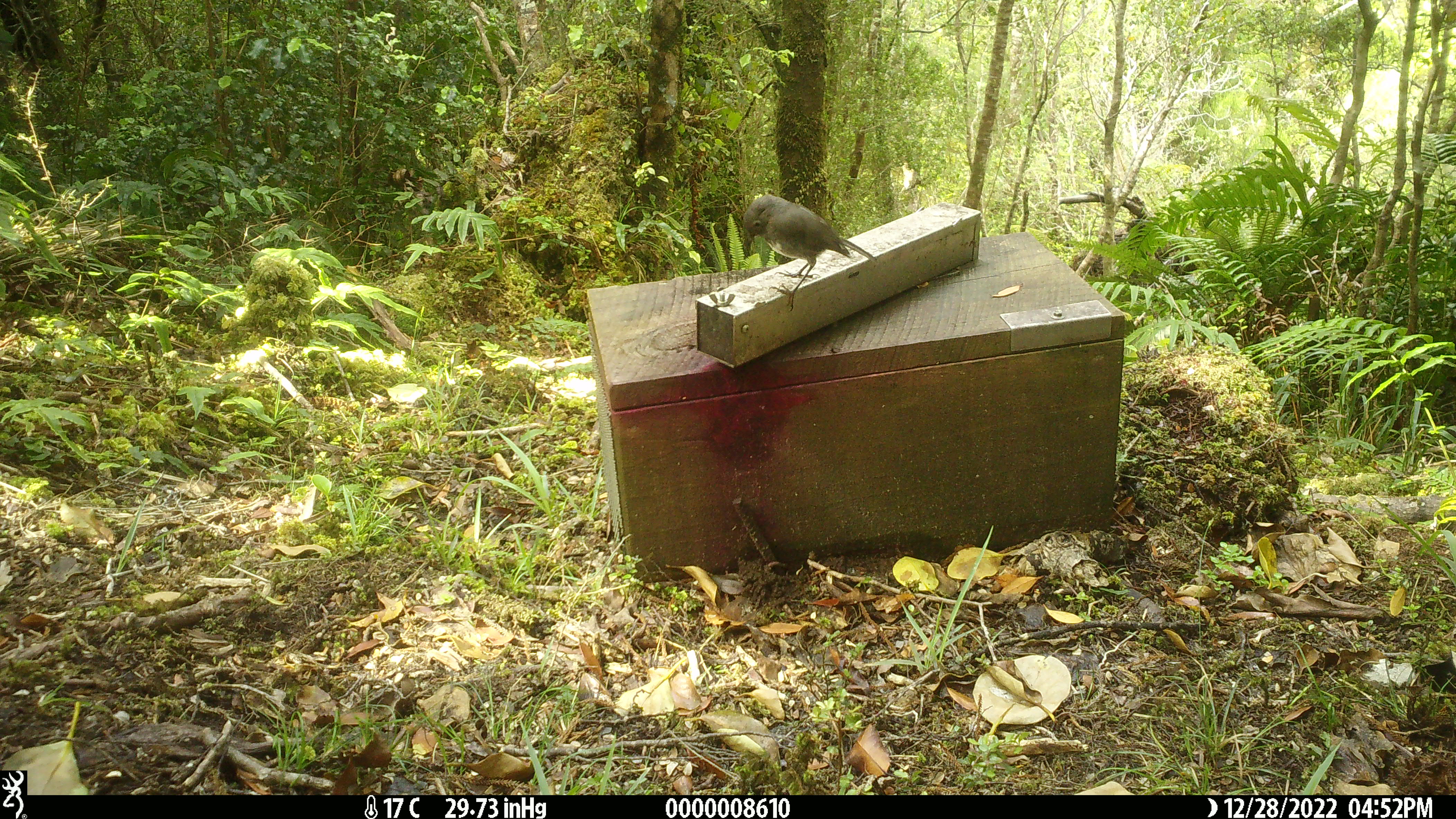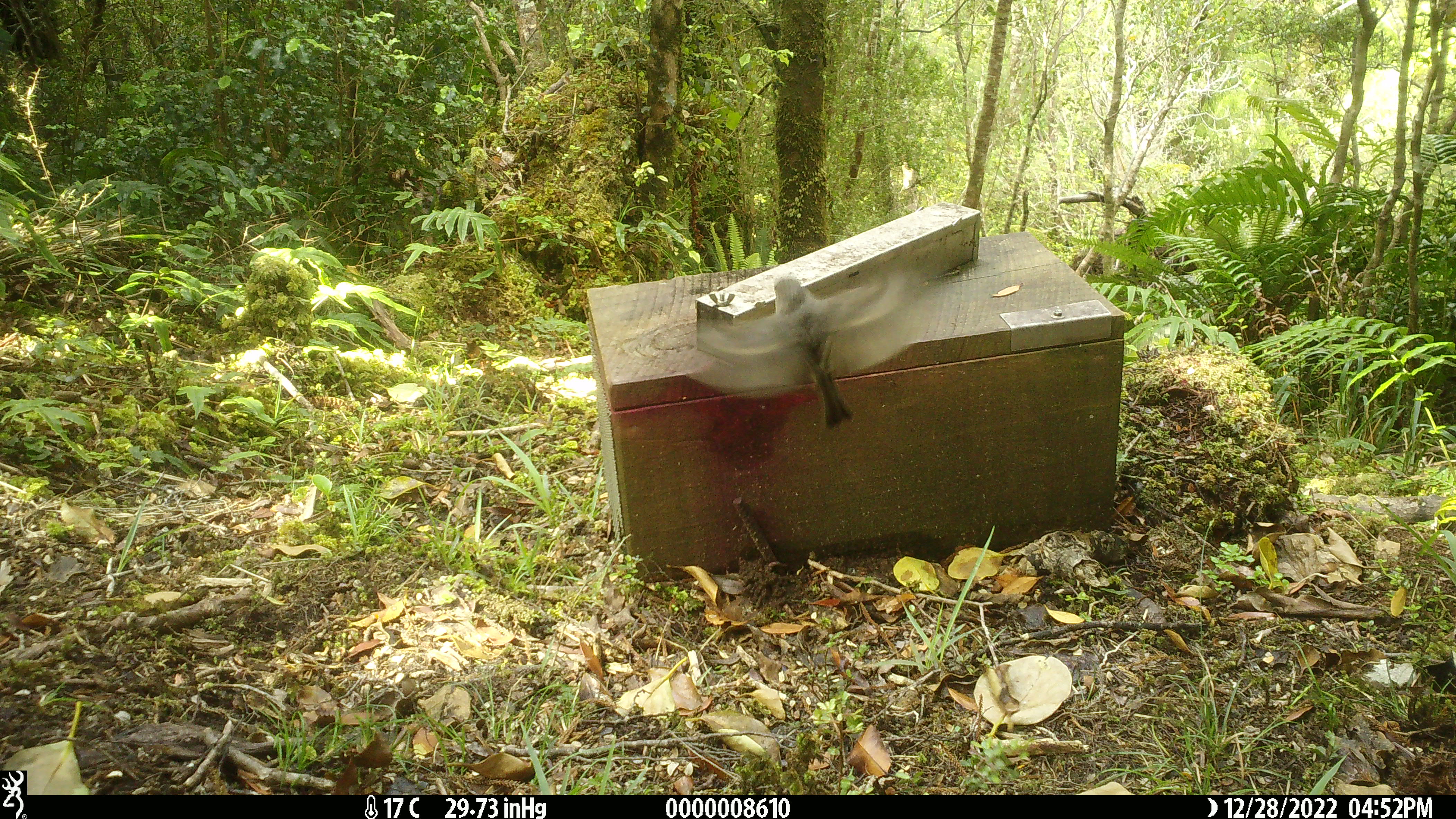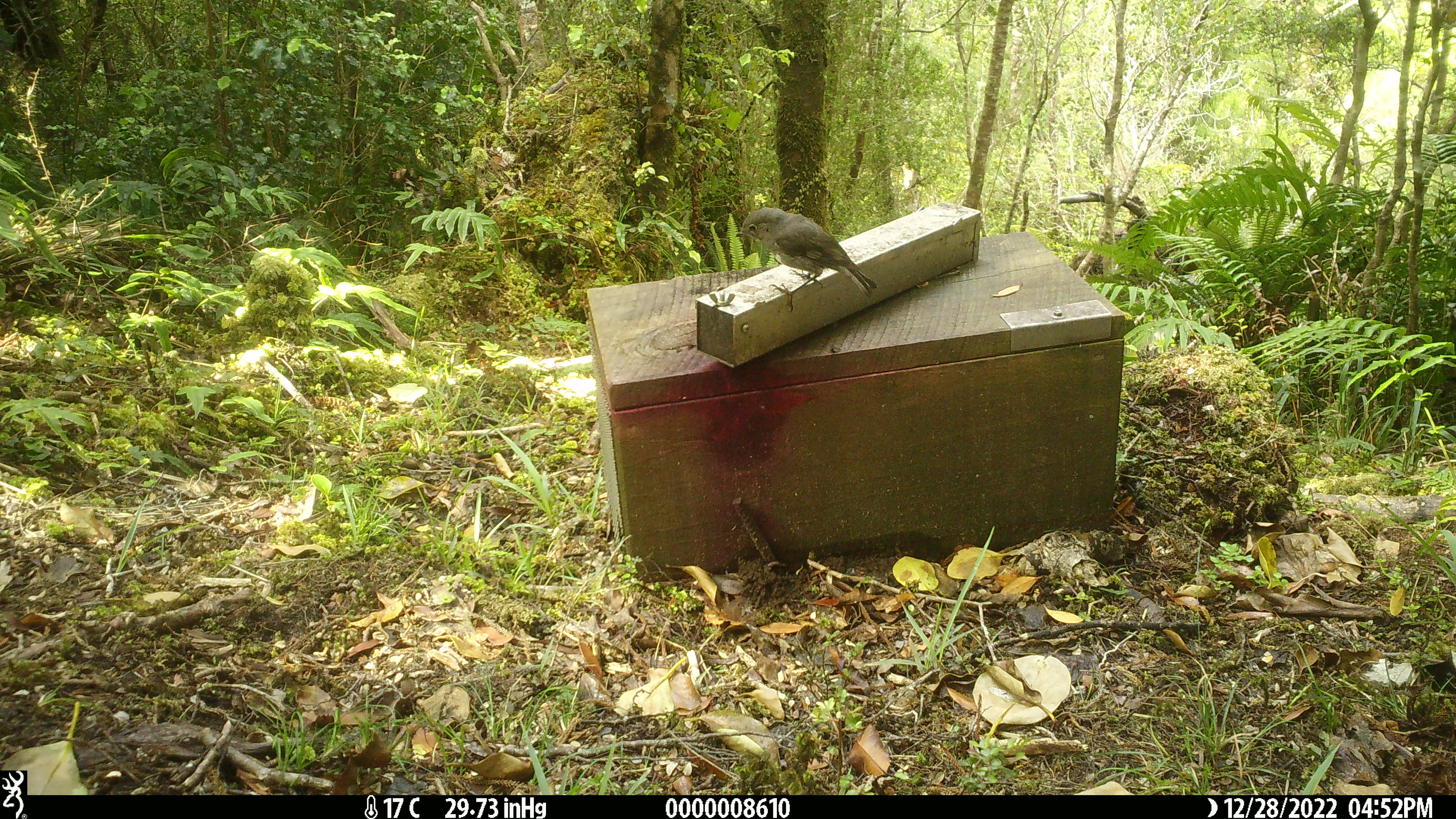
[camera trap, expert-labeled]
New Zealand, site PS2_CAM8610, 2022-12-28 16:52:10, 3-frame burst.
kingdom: Animalia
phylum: Chordata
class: Aves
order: Passeriformes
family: Petroicidae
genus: Petroica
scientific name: Petroica australis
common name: new zealand robin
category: robin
Robin (new zealand robin) (Petroica australis).